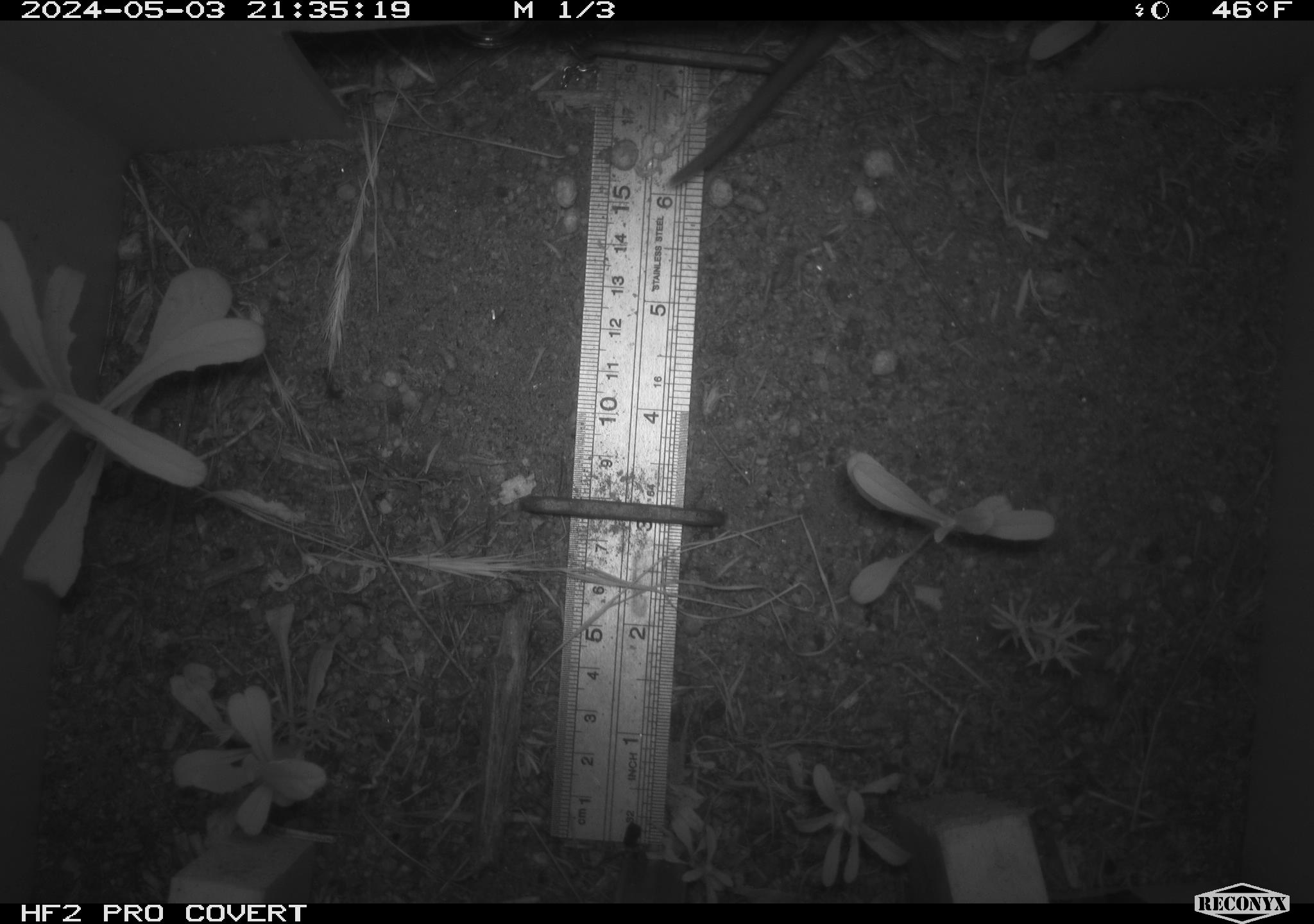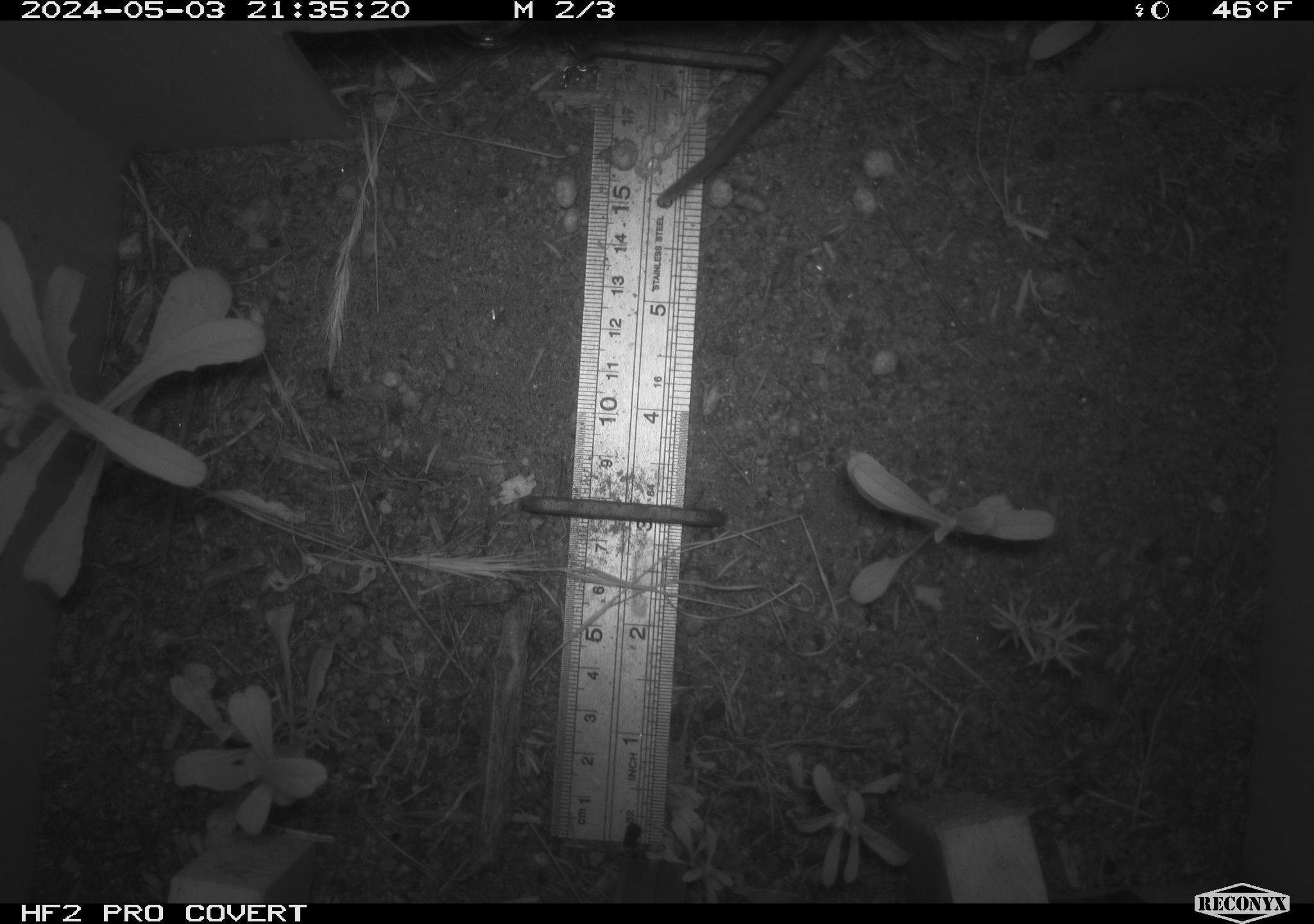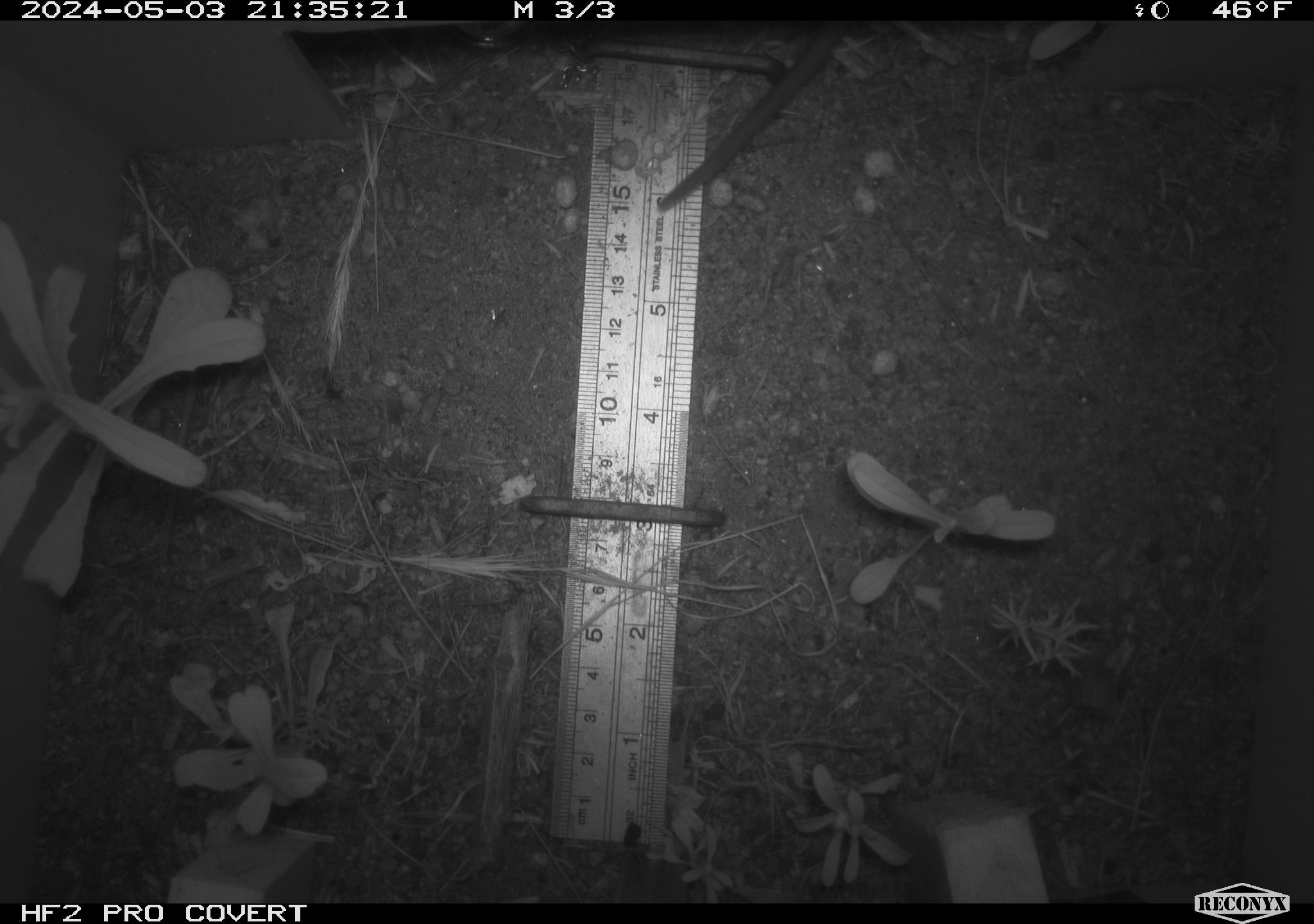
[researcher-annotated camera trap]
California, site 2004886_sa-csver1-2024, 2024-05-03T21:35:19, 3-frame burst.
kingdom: Animalia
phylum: Chordata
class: Mammalia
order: Rodentia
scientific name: Rodentia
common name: rodent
Rodent (Rodentia).